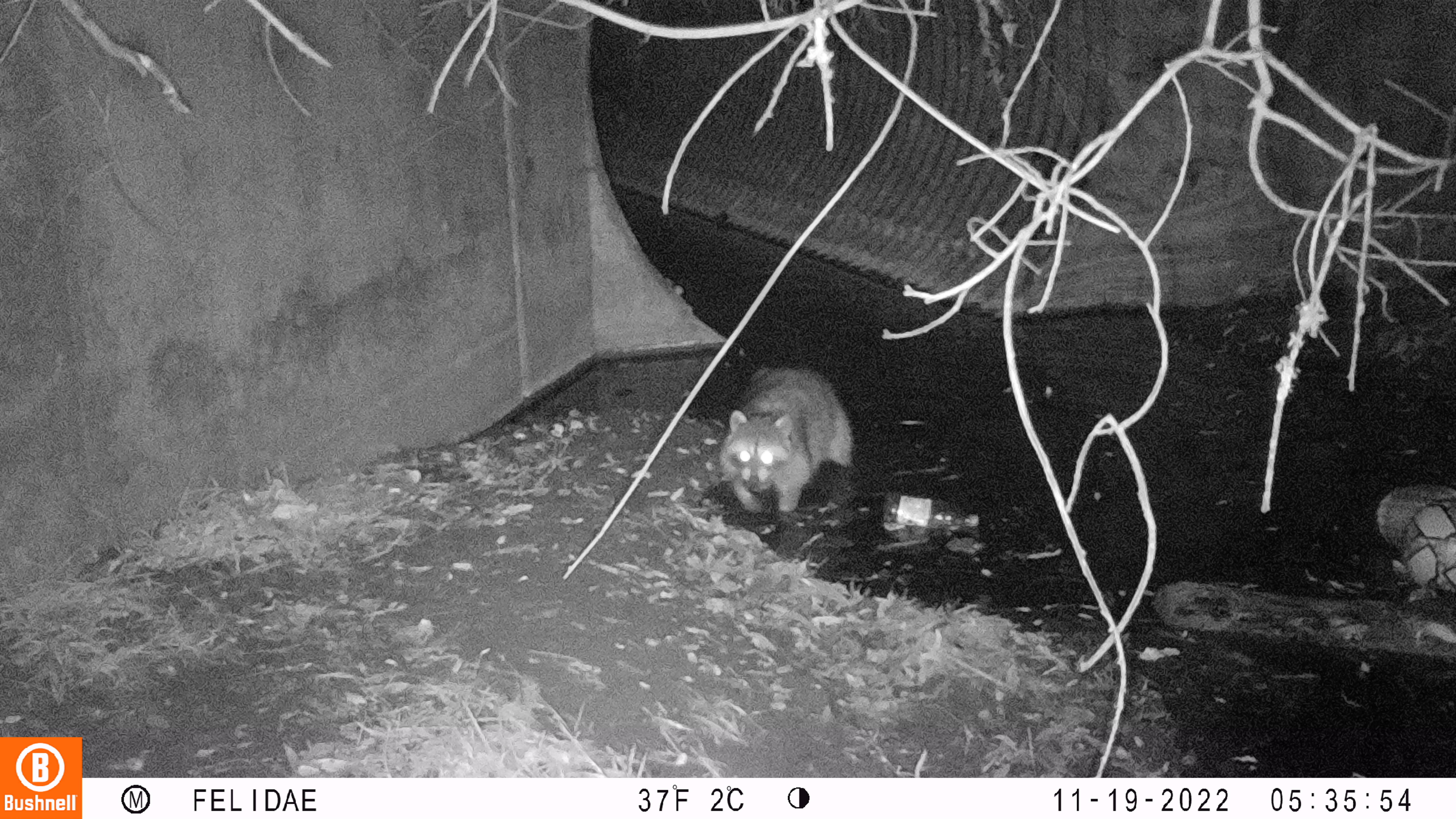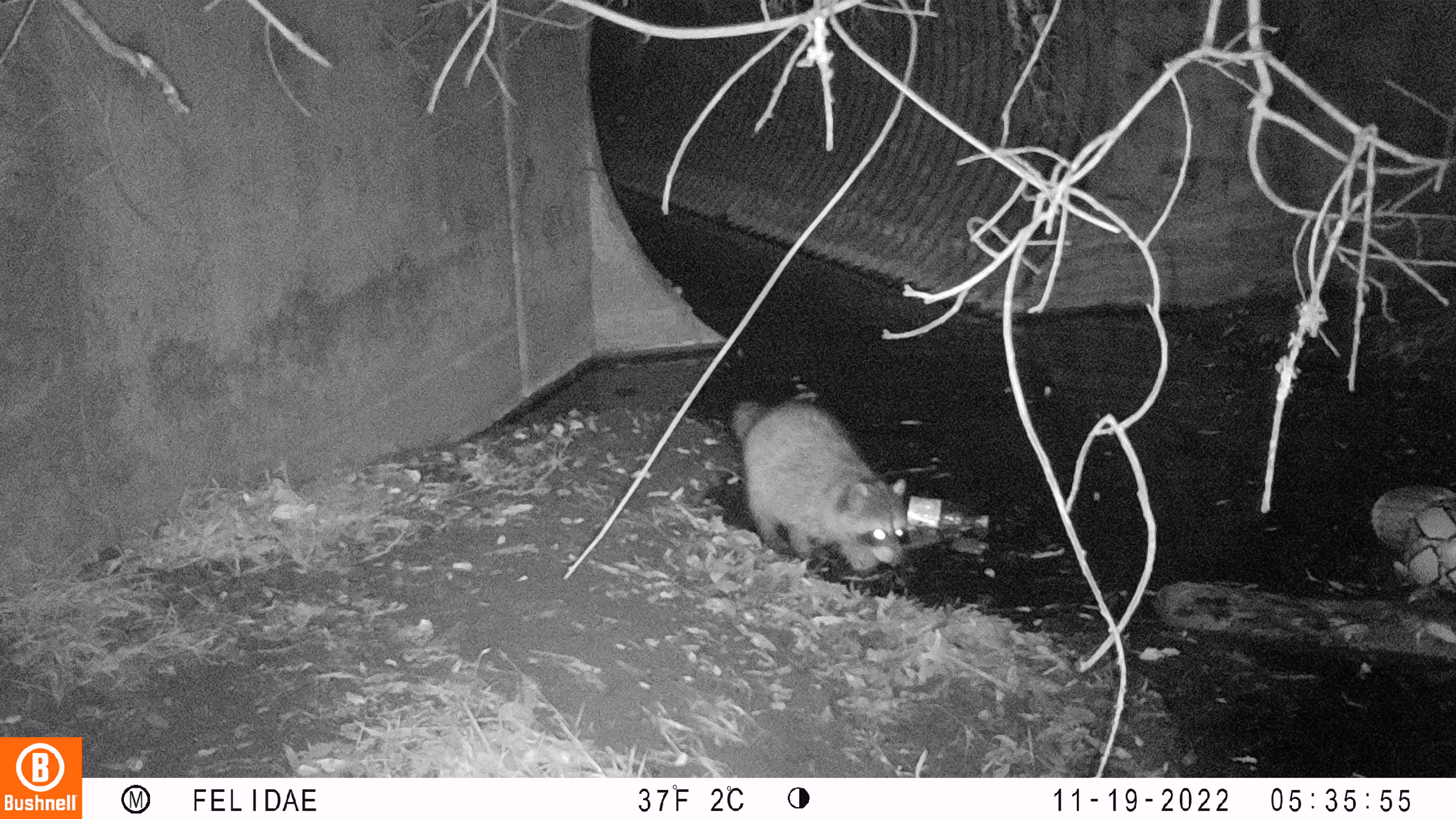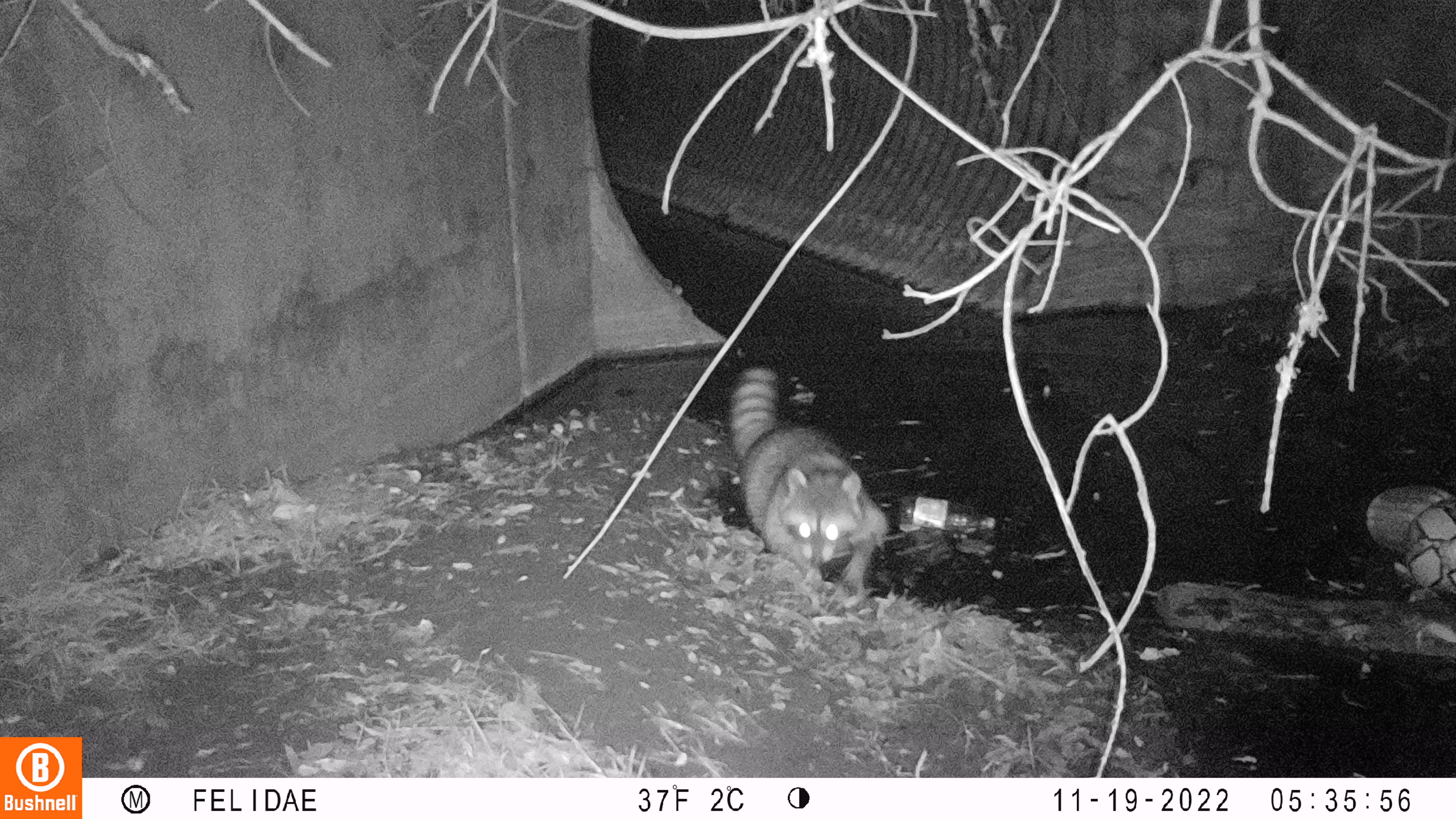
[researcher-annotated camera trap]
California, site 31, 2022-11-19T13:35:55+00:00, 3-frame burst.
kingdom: Animalia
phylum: Chordata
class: Mammalia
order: Carnivora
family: Procyonidae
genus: Procyon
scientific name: Procyon lotor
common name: raccoon